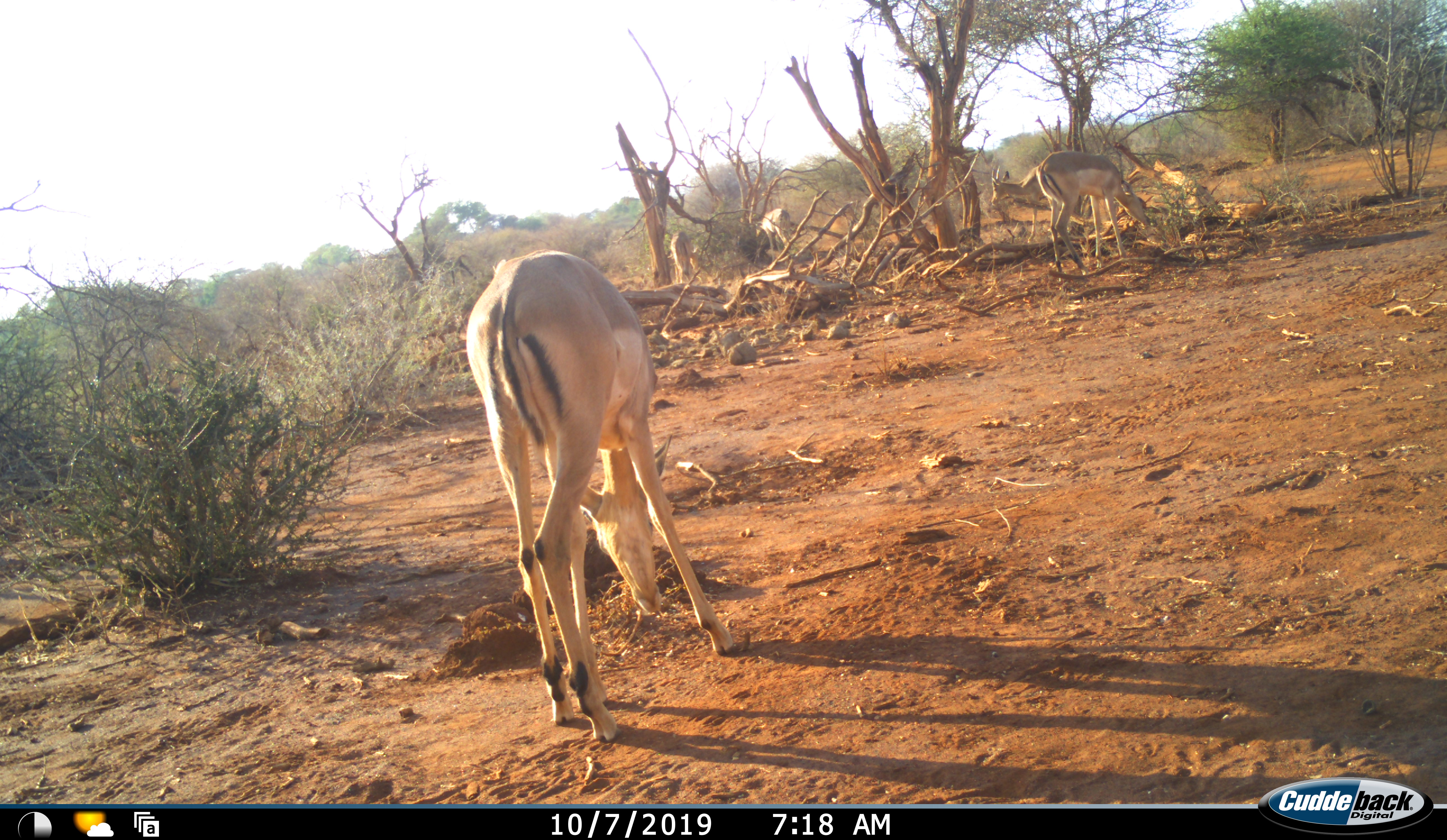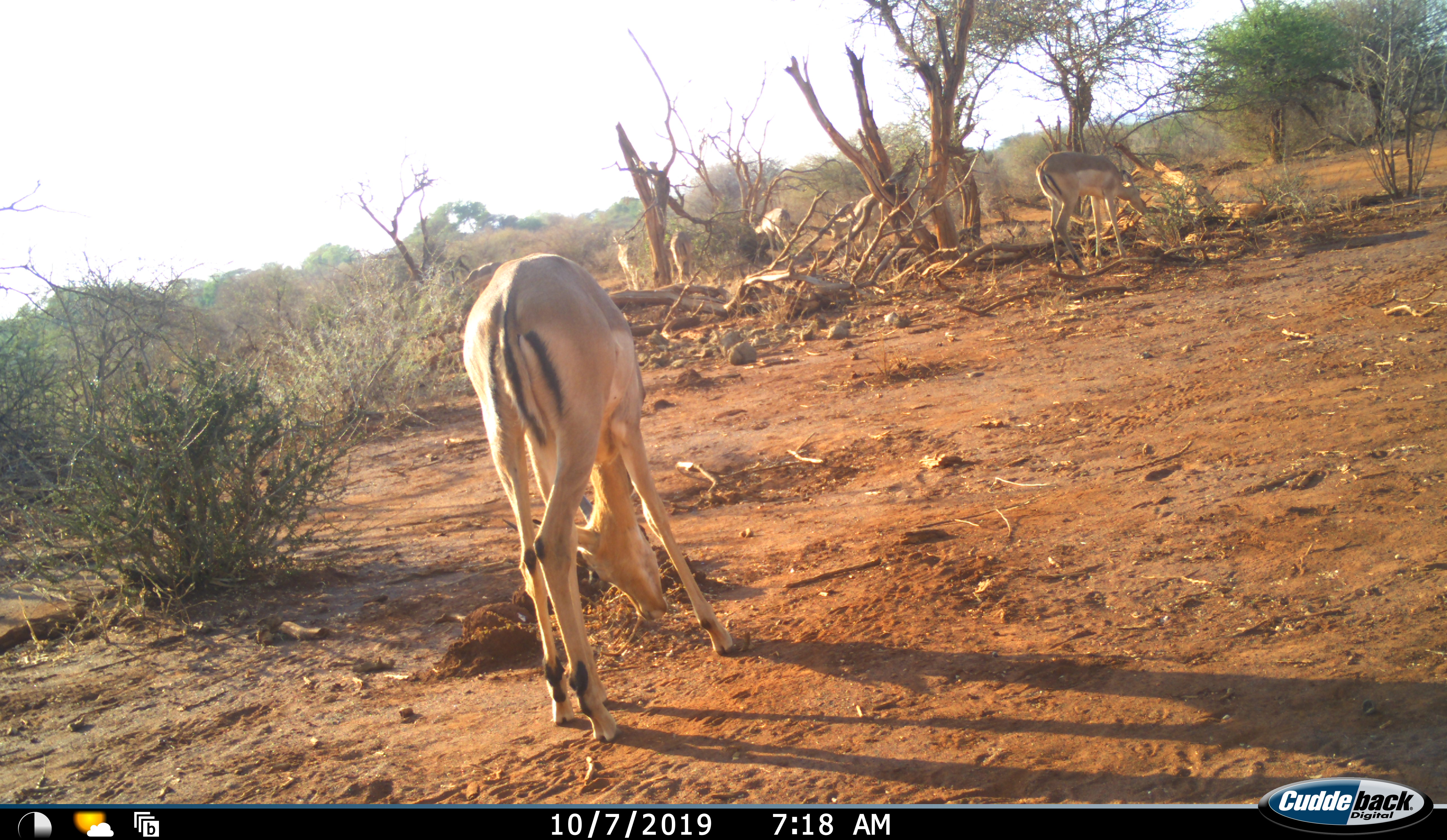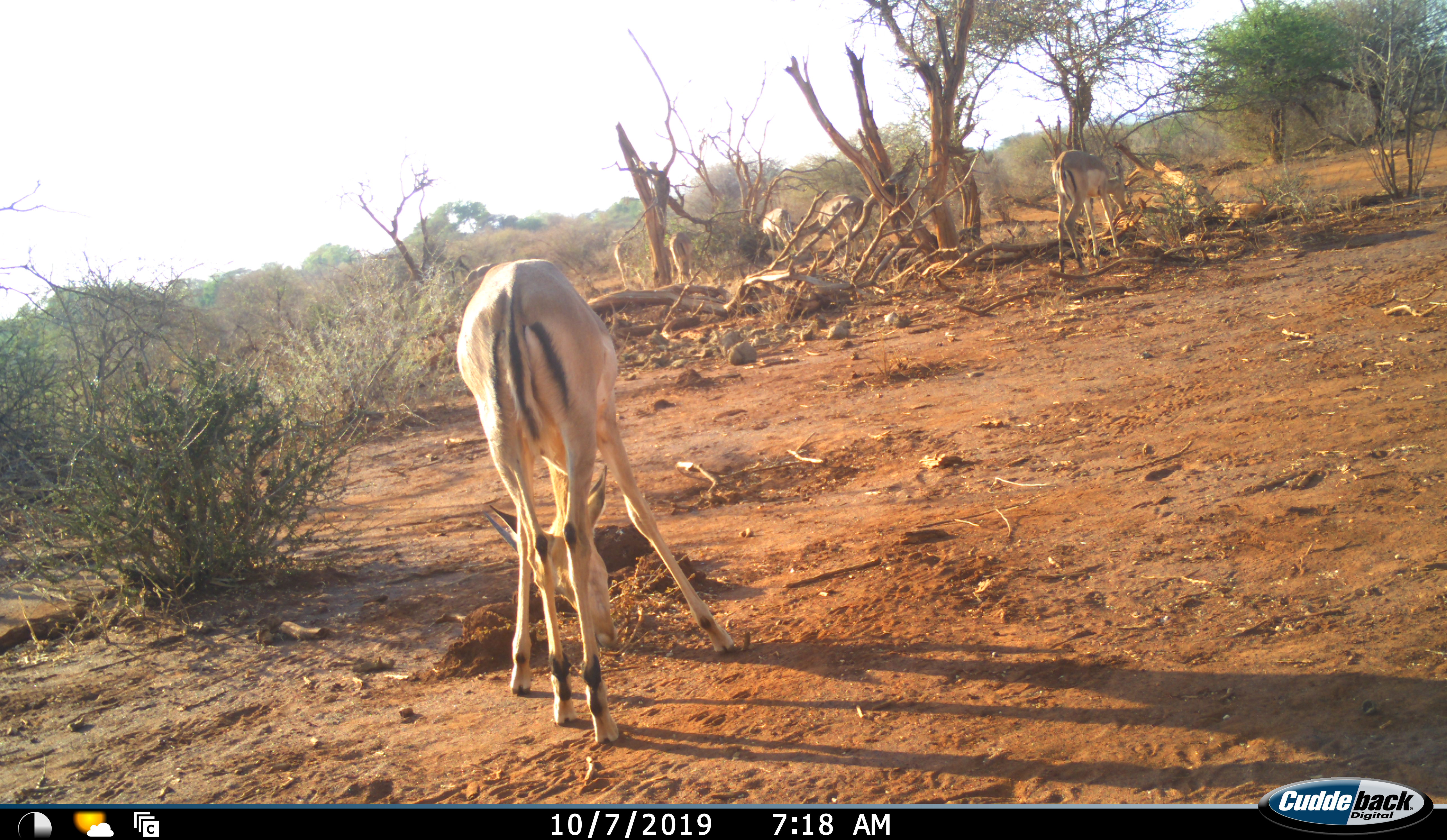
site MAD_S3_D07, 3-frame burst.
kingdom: Animalia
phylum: Chordata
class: Mammalia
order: Artiodactyla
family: Bovidae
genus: Aepyceros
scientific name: Aepyceros melampus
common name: impala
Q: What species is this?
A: Impala (Aepyceros melampus).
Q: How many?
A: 6.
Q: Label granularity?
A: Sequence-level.